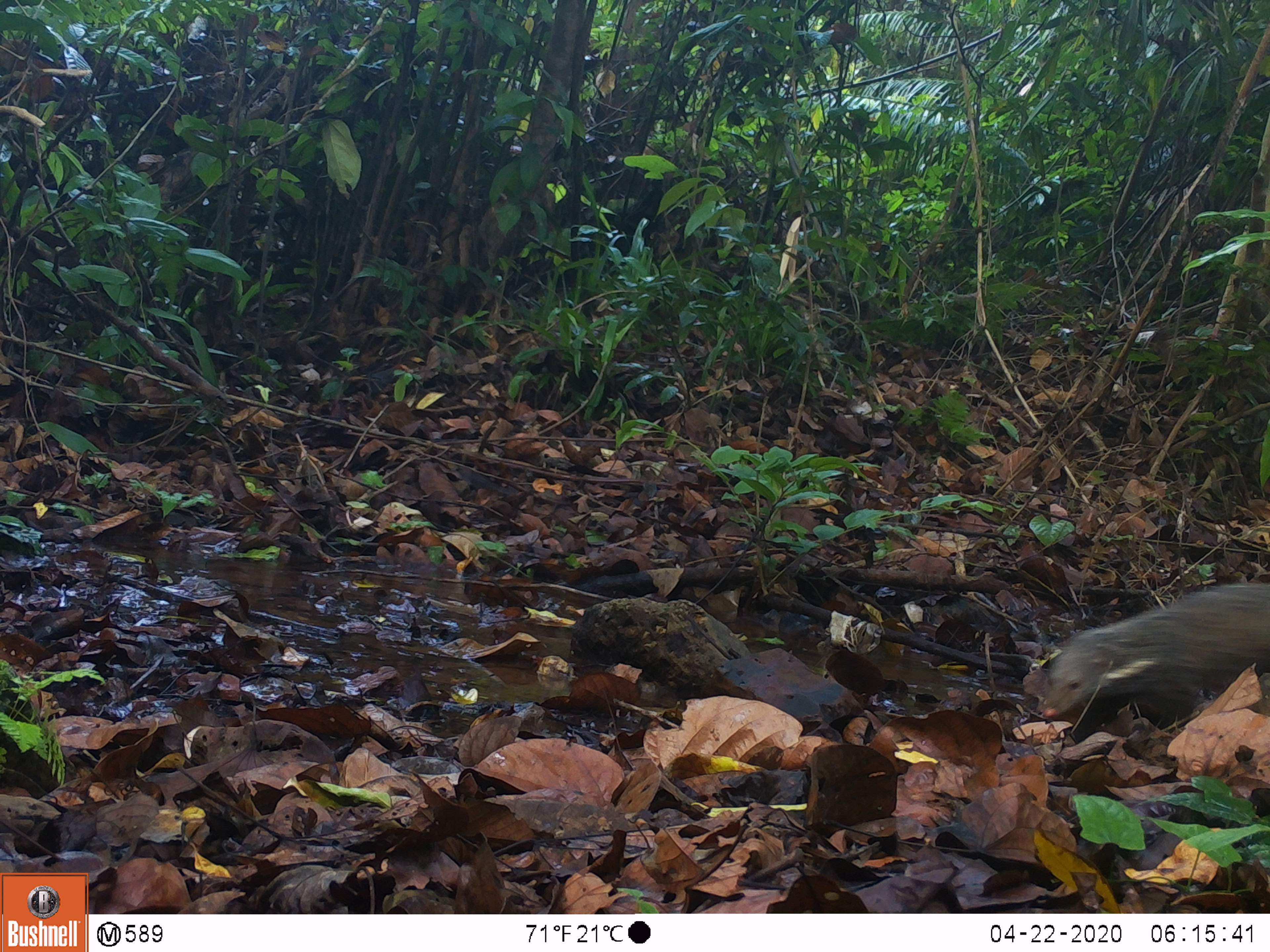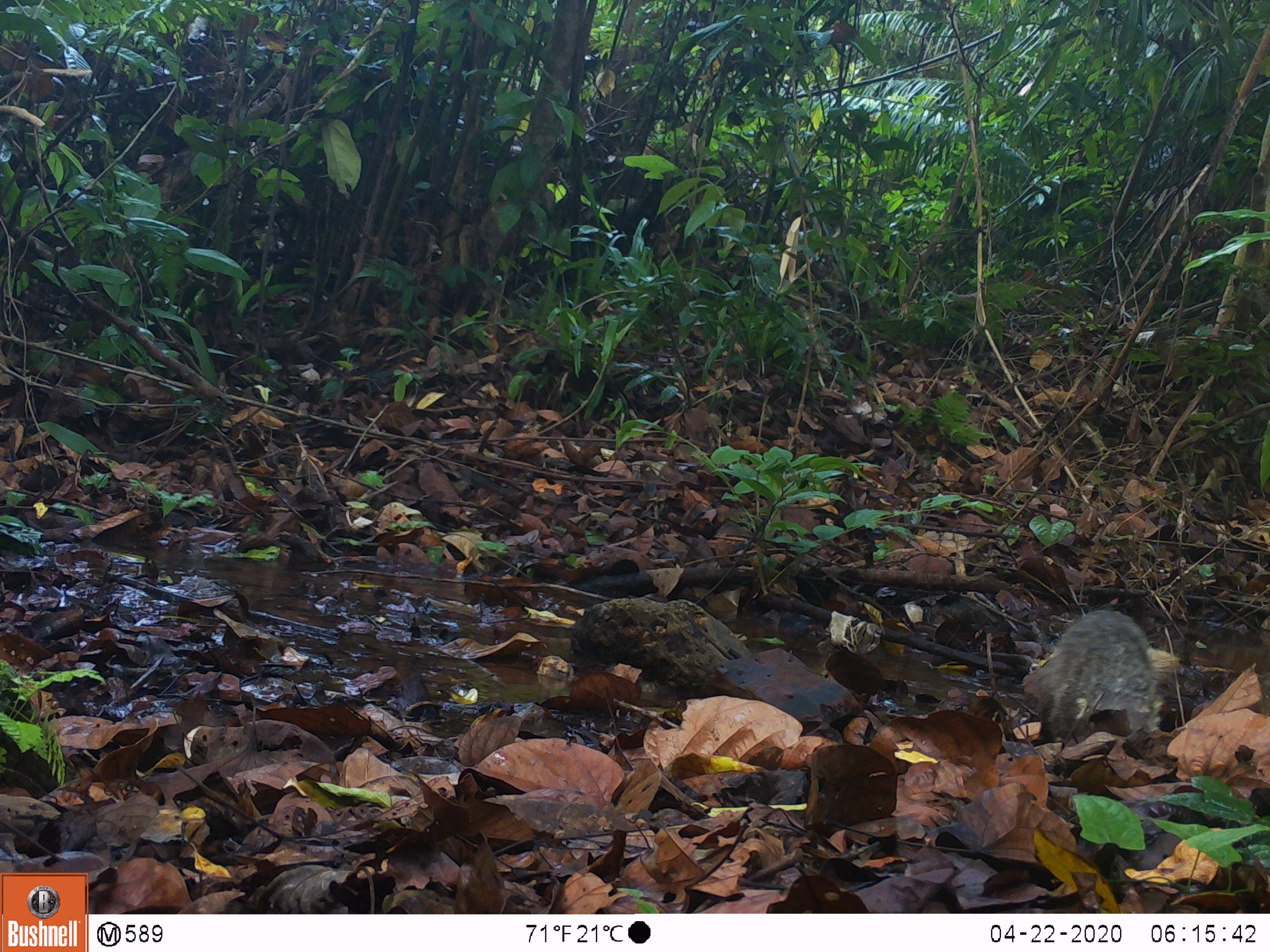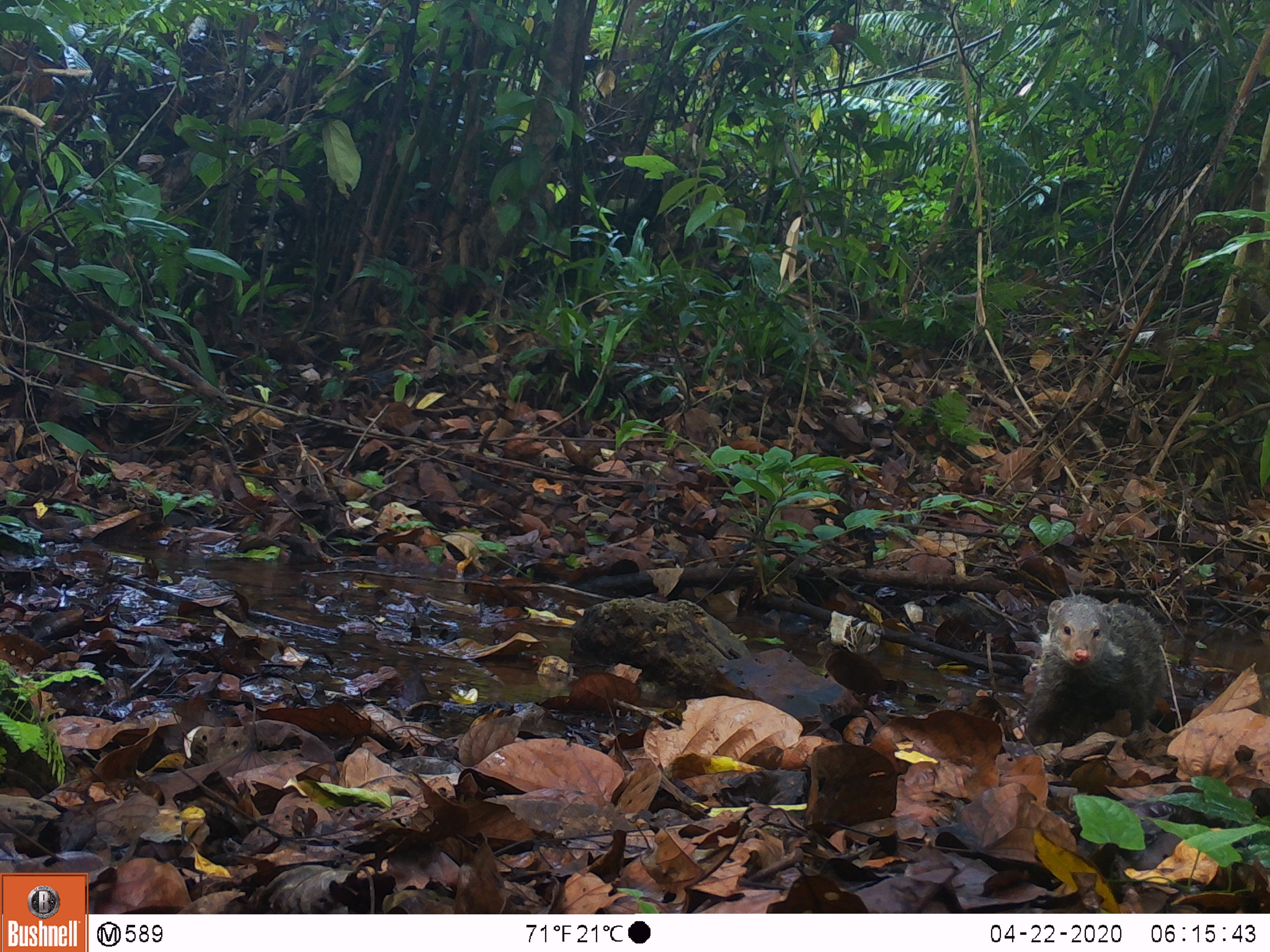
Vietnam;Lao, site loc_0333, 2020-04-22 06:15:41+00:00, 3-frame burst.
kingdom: Animalia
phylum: Chordata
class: Mammalia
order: Carnivora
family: Herpestidae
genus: Urva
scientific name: Urva urva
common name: crab-eating mongoose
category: crab eating mongoose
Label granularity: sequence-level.